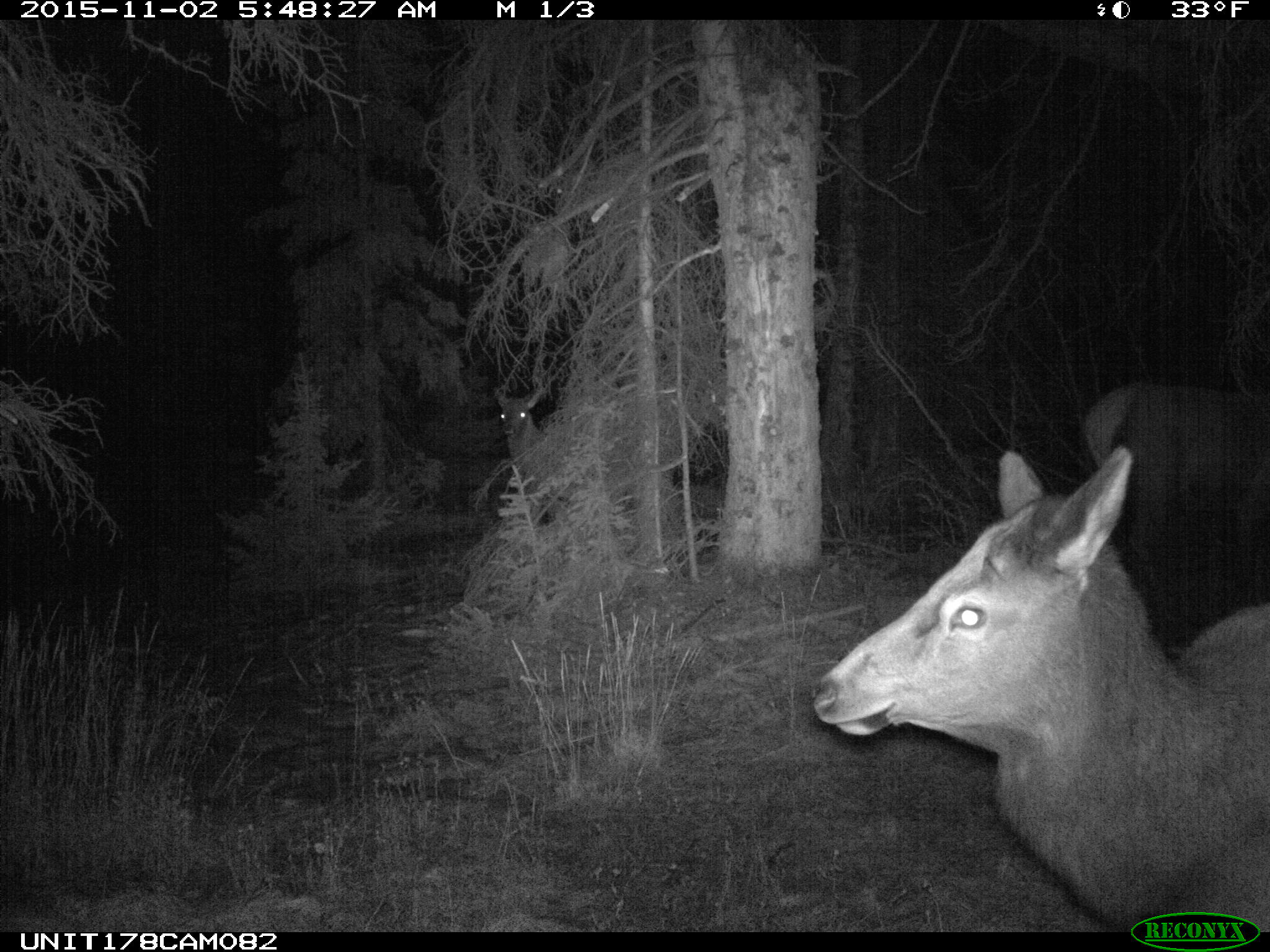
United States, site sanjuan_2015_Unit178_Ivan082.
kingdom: Animalia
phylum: Chordata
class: Mammalia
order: Artiodactyla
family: Cervidae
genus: Cervus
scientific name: Cervus elaphus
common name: red deer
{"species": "Cervus elaphus (red deer)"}